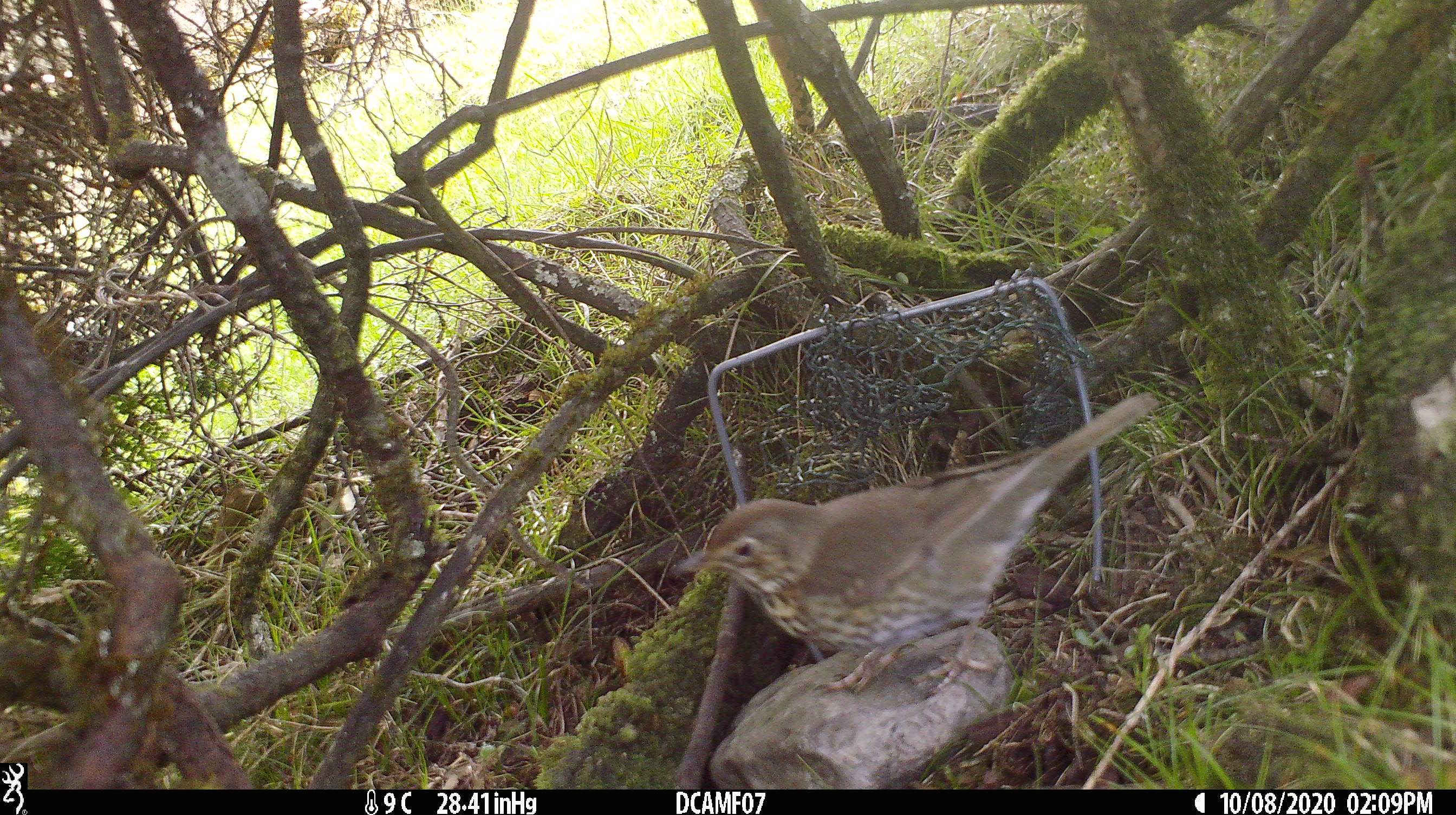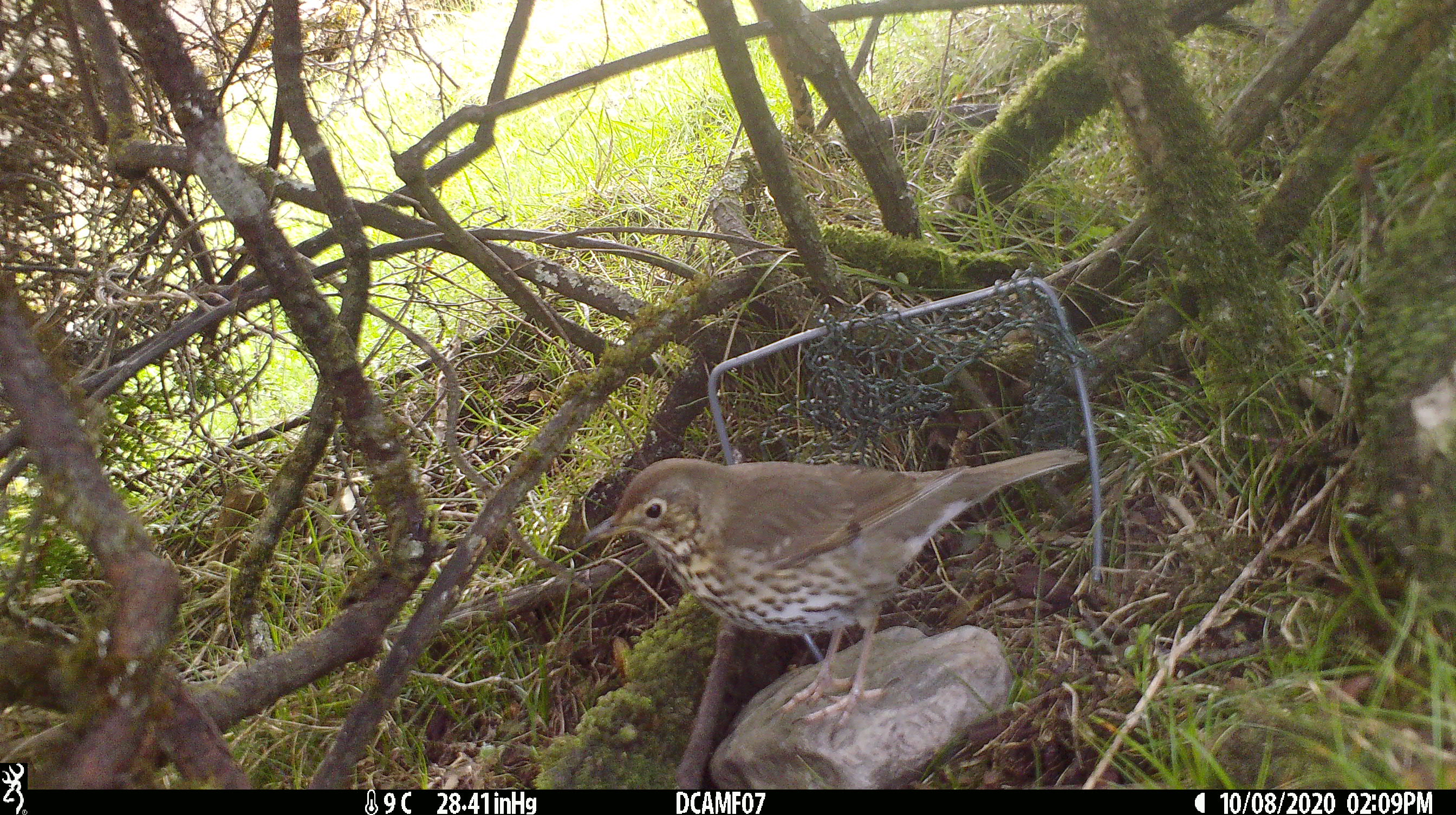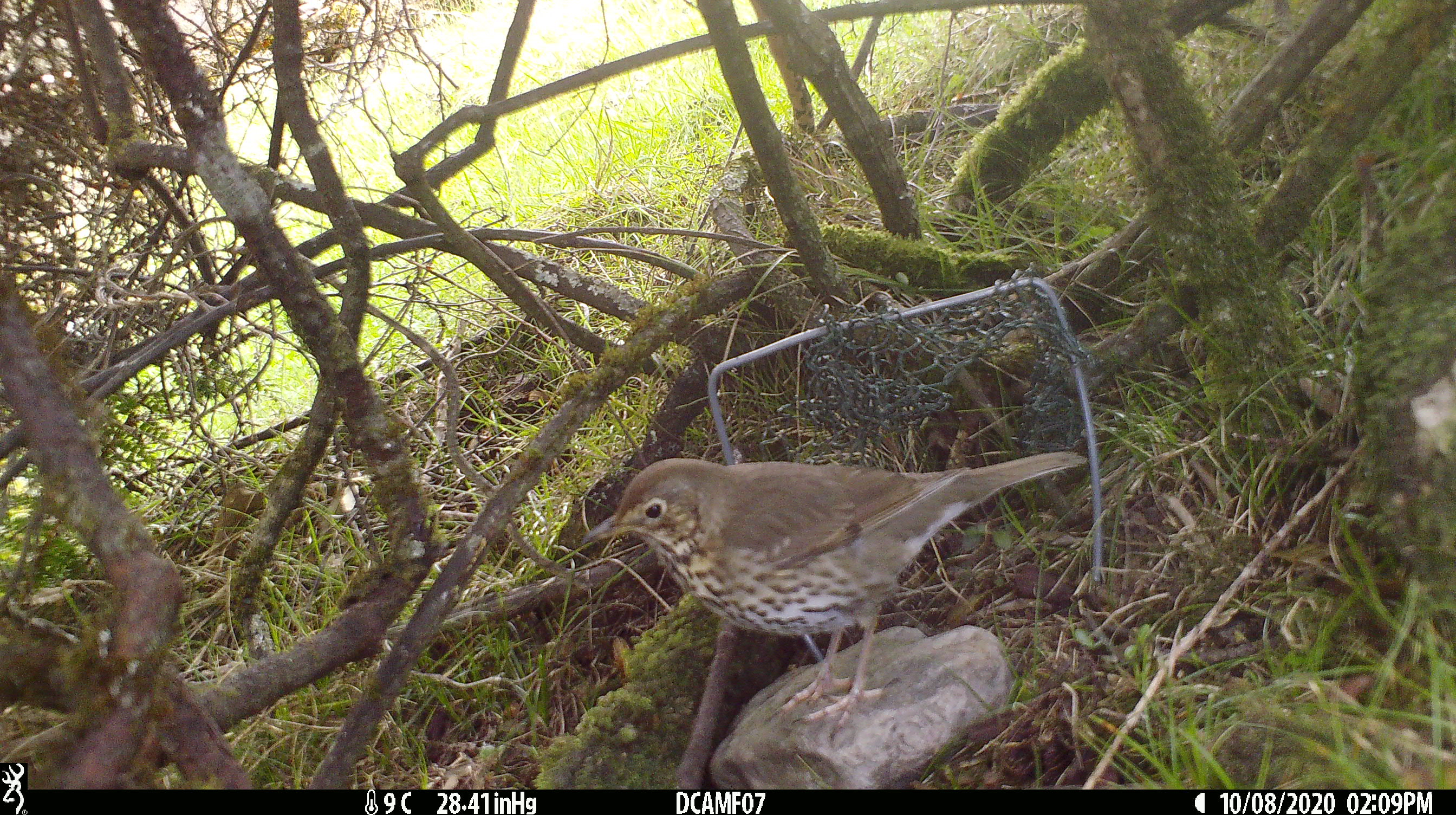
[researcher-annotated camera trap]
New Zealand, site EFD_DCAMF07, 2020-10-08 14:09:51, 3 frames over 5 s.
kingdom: Animalia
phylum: Chordata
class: Aves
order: Passeriformes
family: Turdidae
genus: Turdus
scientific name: Turdus philomelos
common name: song thrush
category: thrush